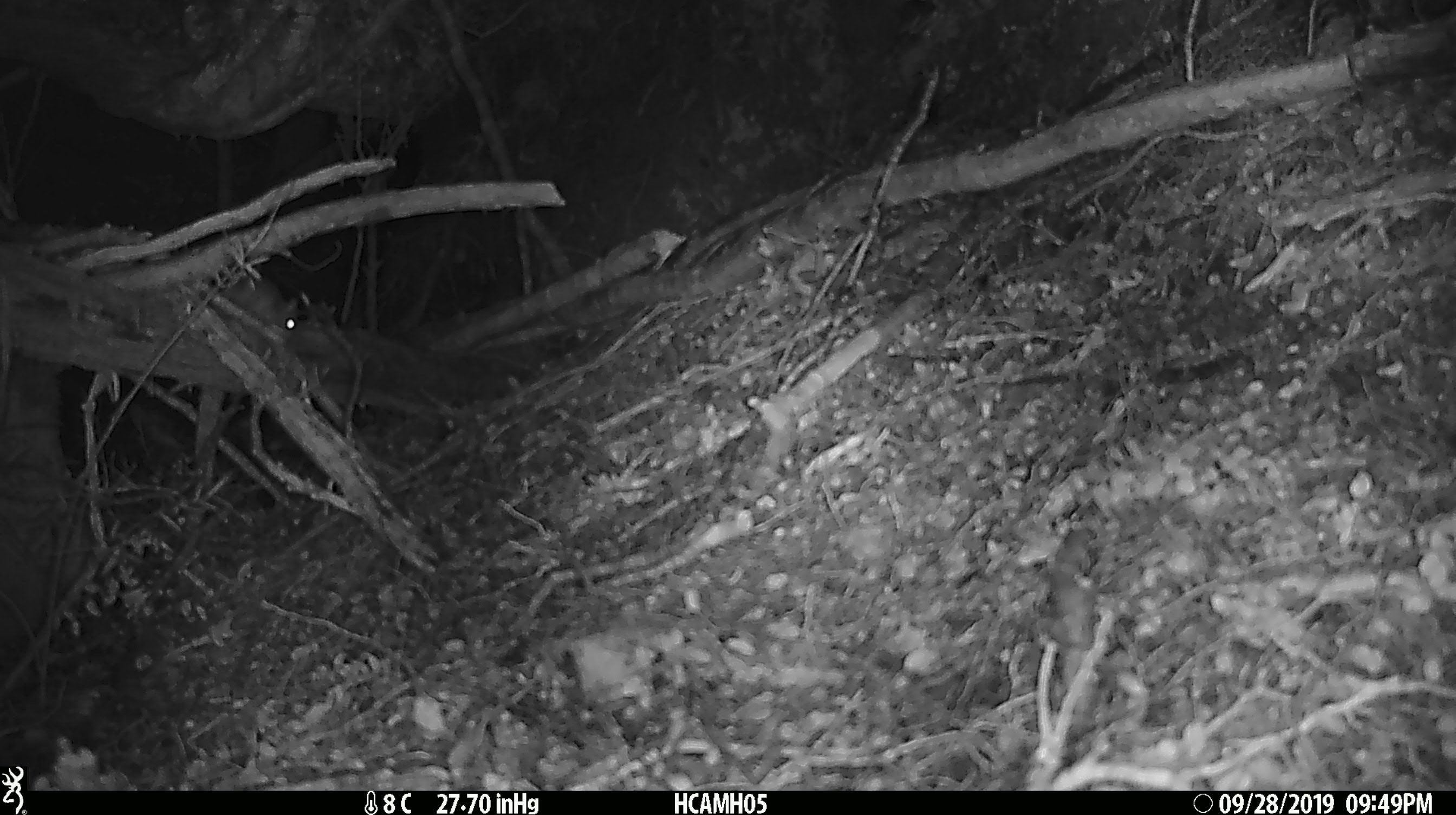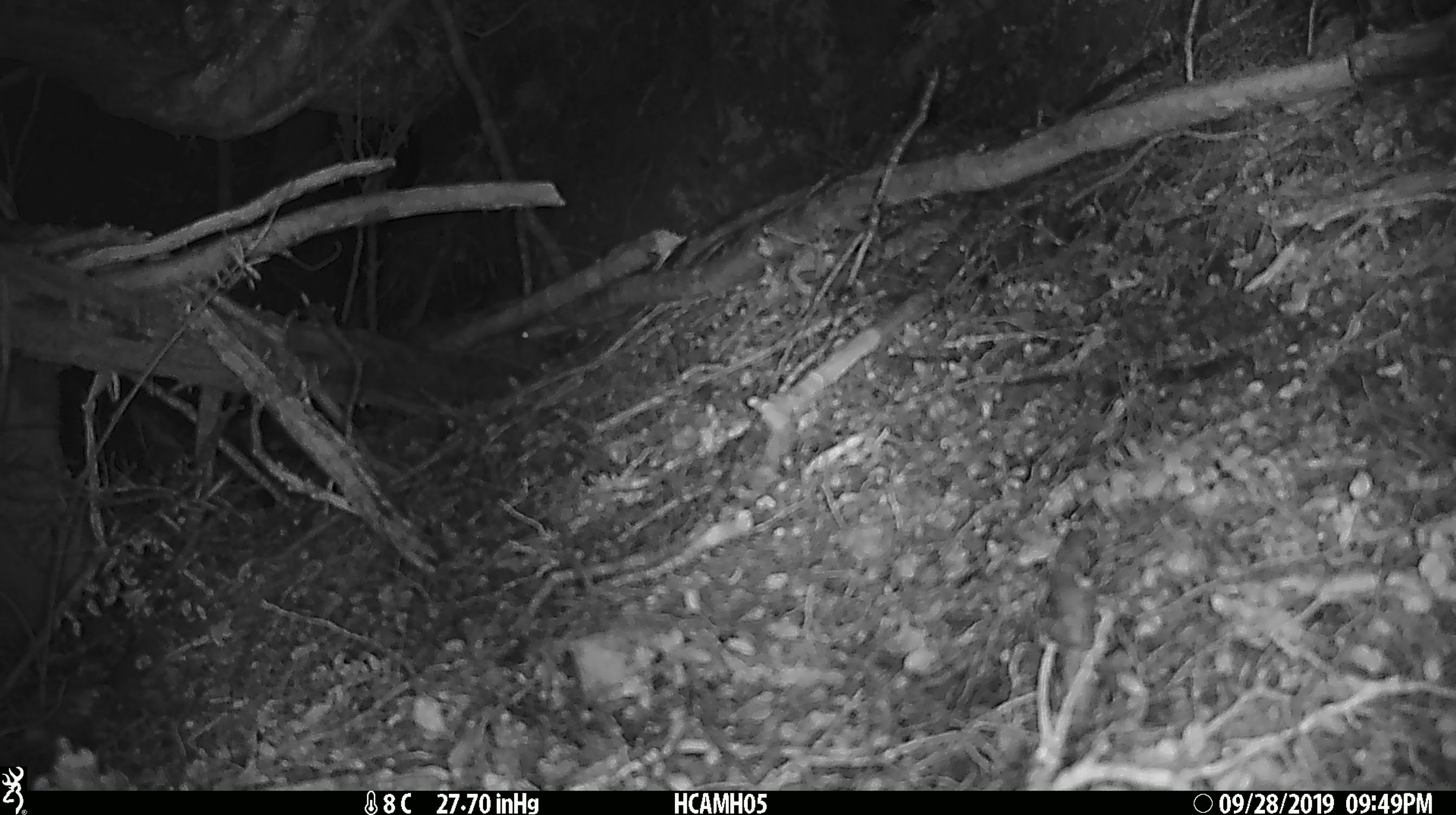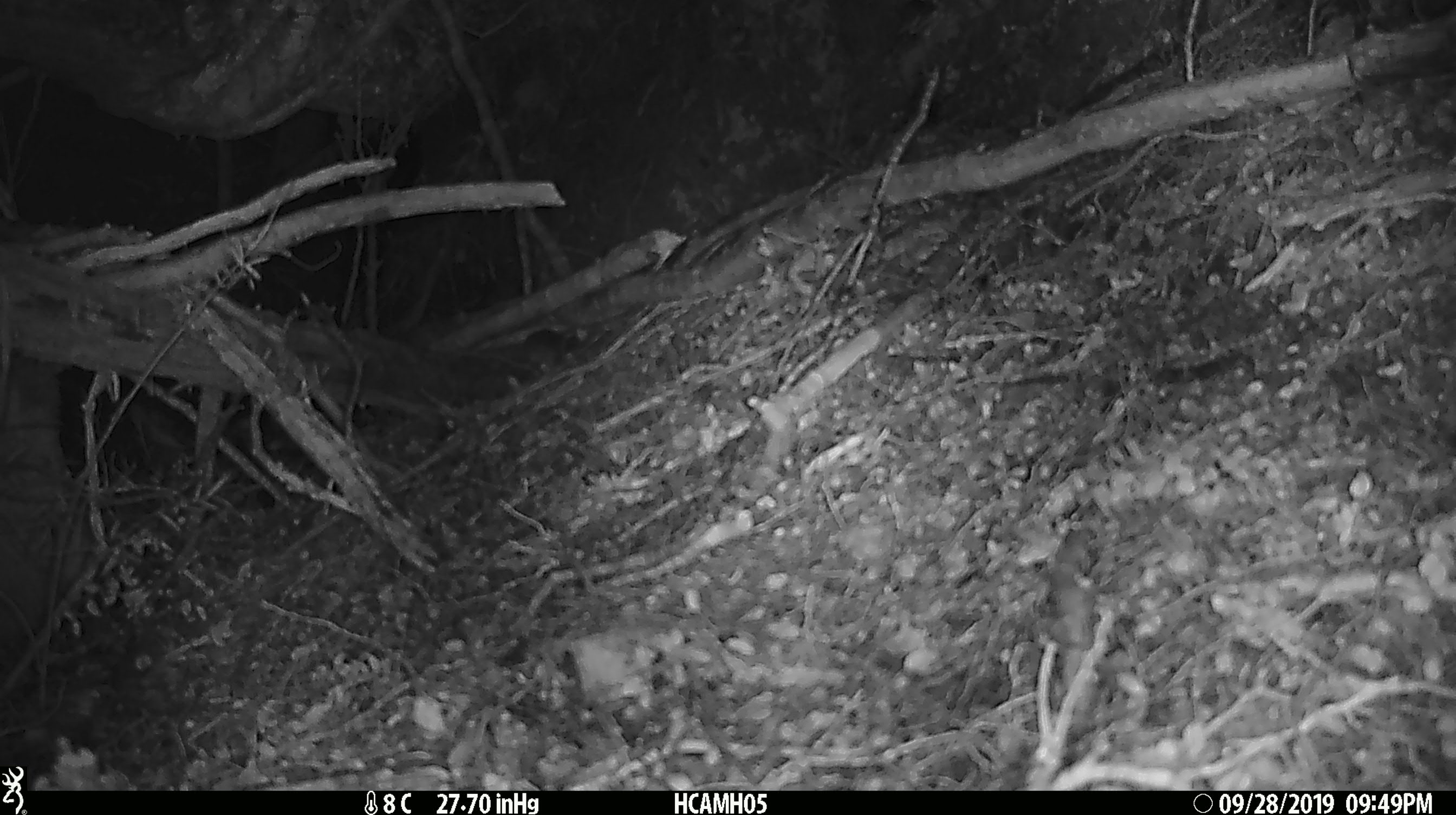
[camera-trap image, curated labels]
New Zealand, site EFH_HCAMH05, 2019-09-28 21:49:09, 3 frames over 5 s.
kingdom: Animalia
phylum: Chordata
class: Mammalia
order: Rodentia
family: Muridae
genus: Mus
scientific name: Mus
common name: mouse